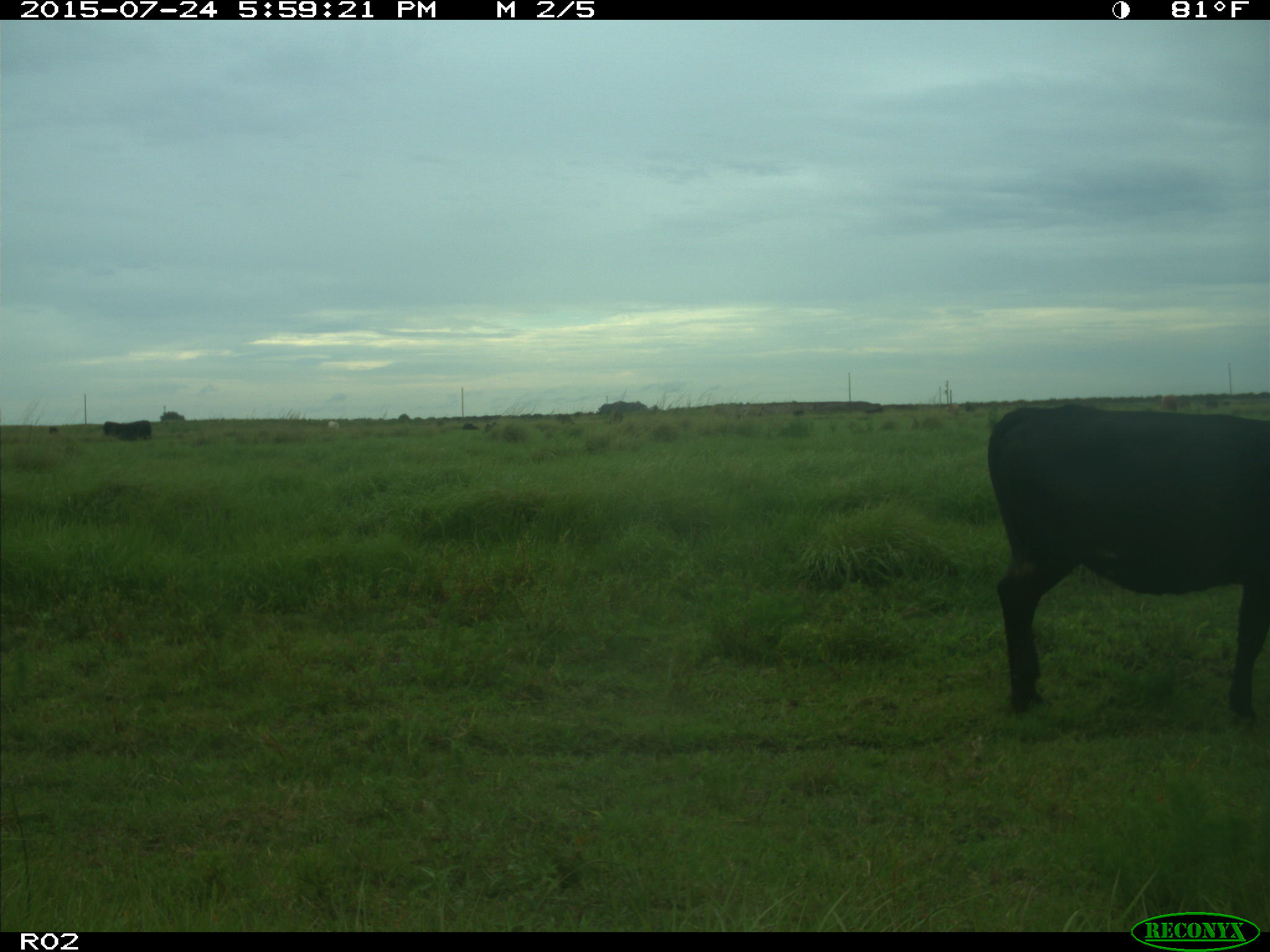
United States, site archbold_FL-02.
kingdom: Animalia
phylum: Chordata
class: Mammalia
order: Artiodactyla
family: Bovidae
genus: Bos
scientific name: Bos taurus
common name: domestic cow